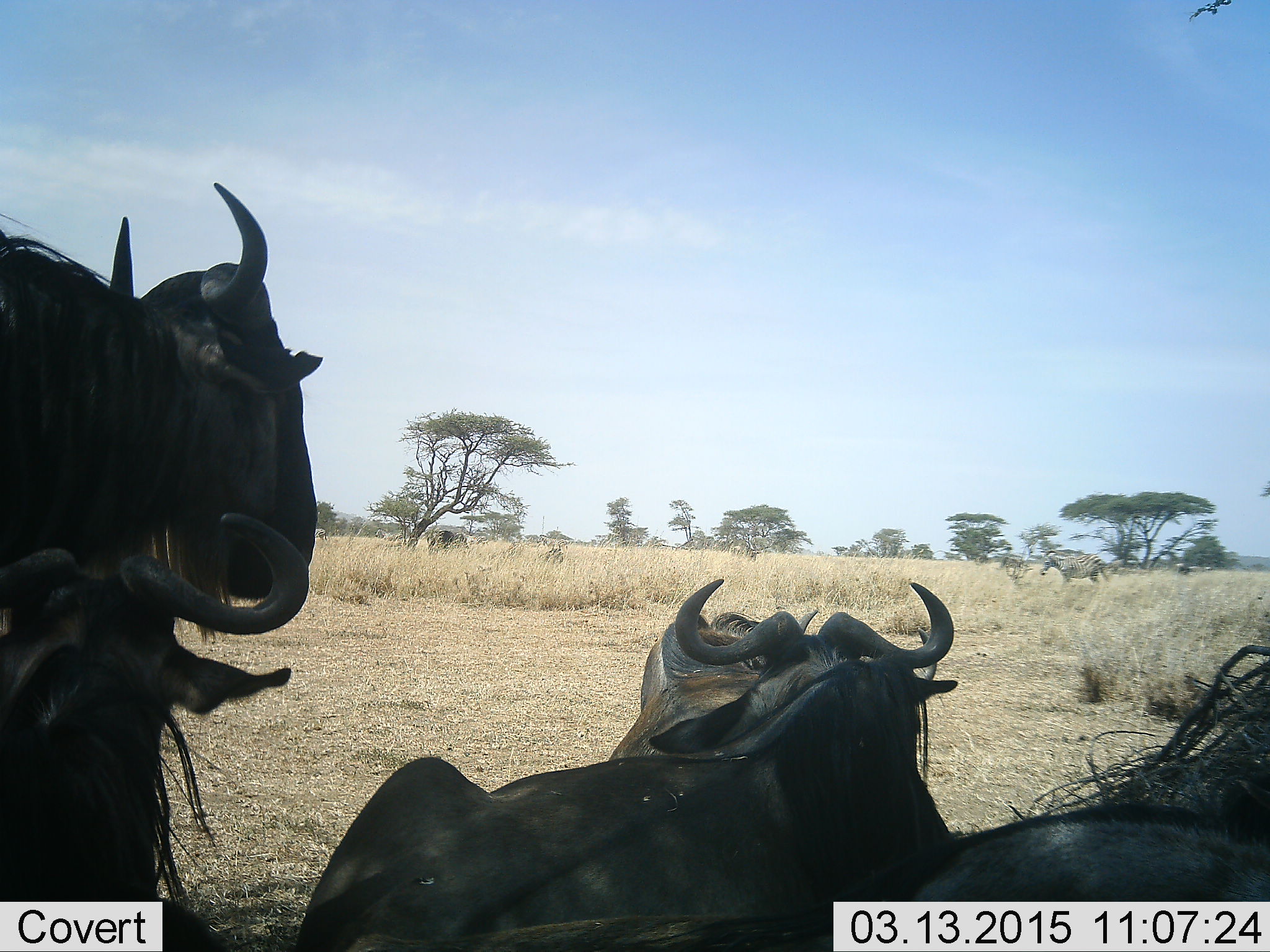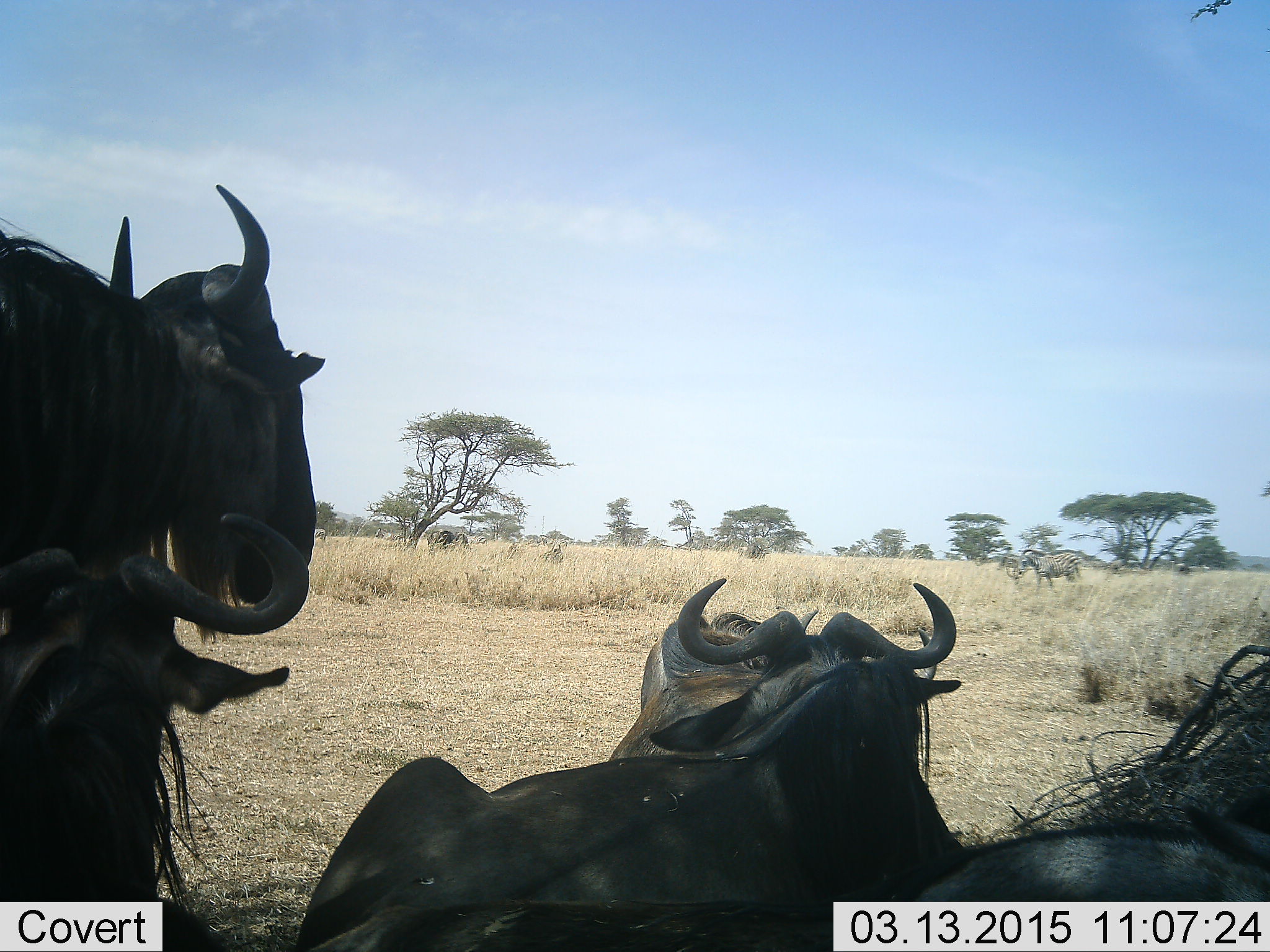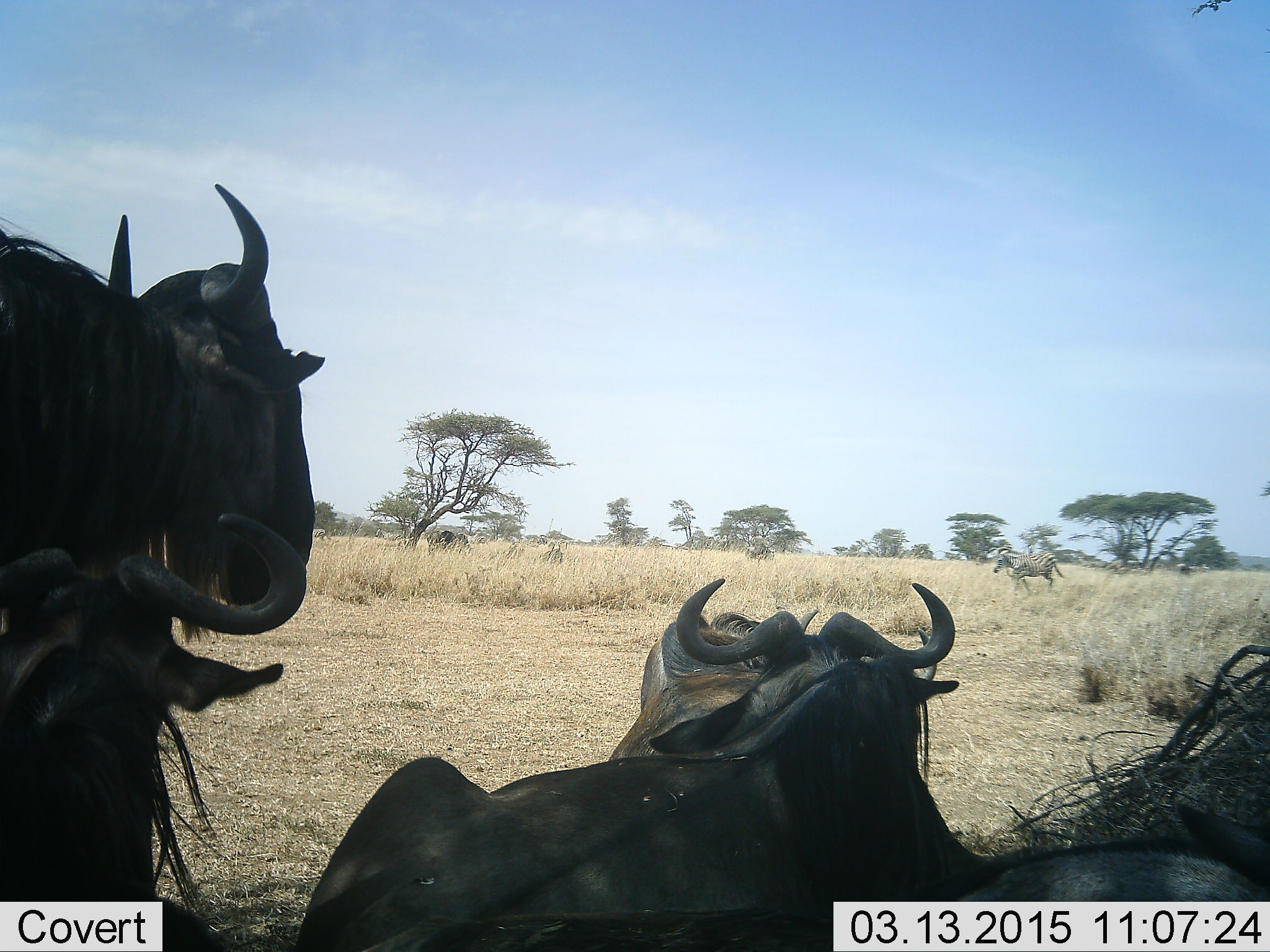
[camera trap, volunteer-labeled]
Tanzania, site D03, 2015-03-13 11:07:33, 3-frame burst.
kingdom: Animalia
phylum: Chordata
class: Mammalia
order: Artiodactyla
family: Bovidae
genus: Connochaetes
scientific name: Connochaetes taurinus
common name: blue wildebeest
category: wildebeest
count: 5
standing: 56%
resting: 94%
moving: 25%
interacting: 0%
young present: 0%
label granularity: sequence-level